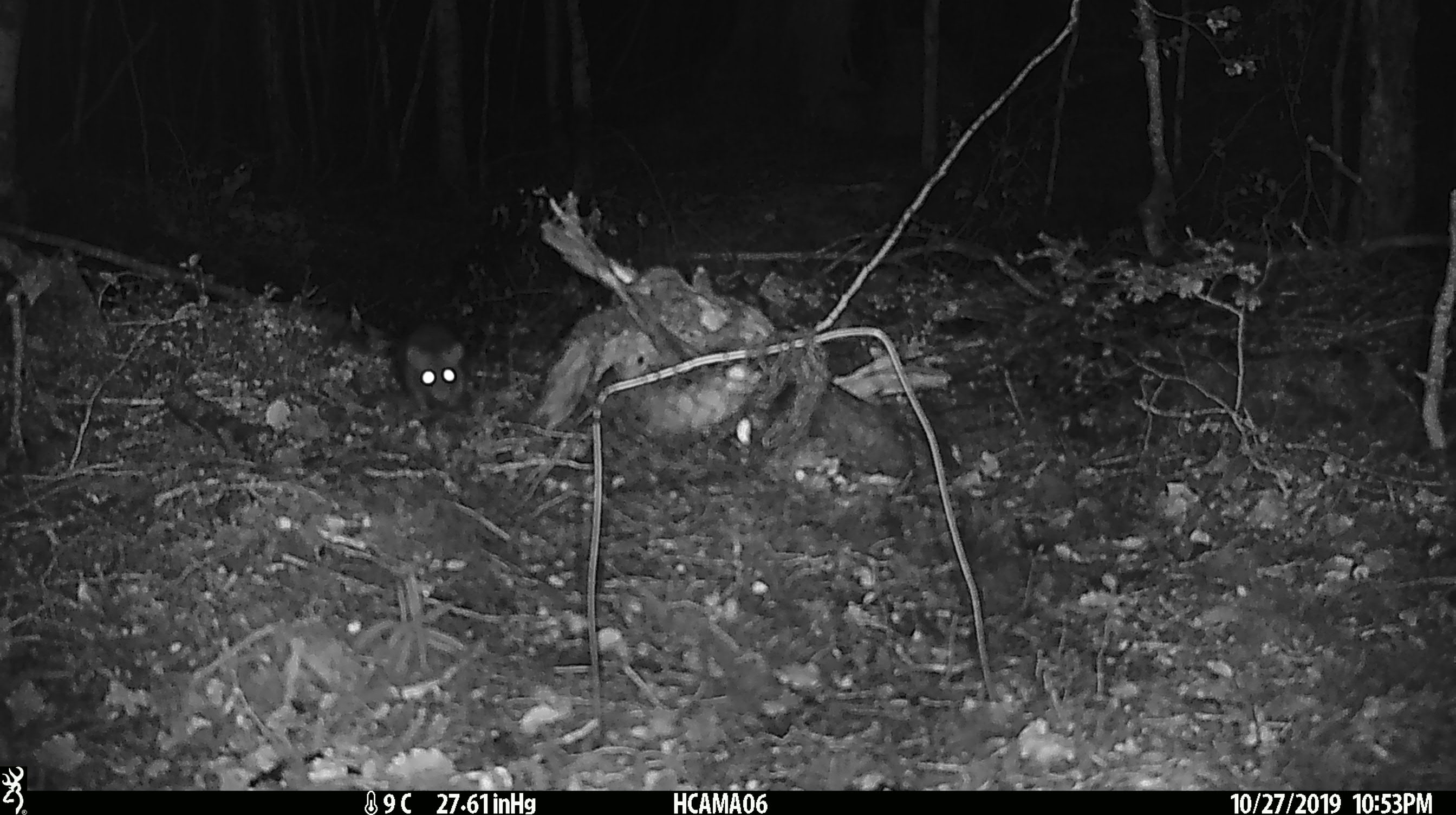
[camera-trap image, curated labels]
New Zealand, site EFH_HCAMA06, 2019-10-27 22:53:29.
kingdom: Animalia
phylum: Chordata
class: Mammalia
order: Rodentia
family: Muridae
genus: Mus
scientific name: Mus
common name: mouse